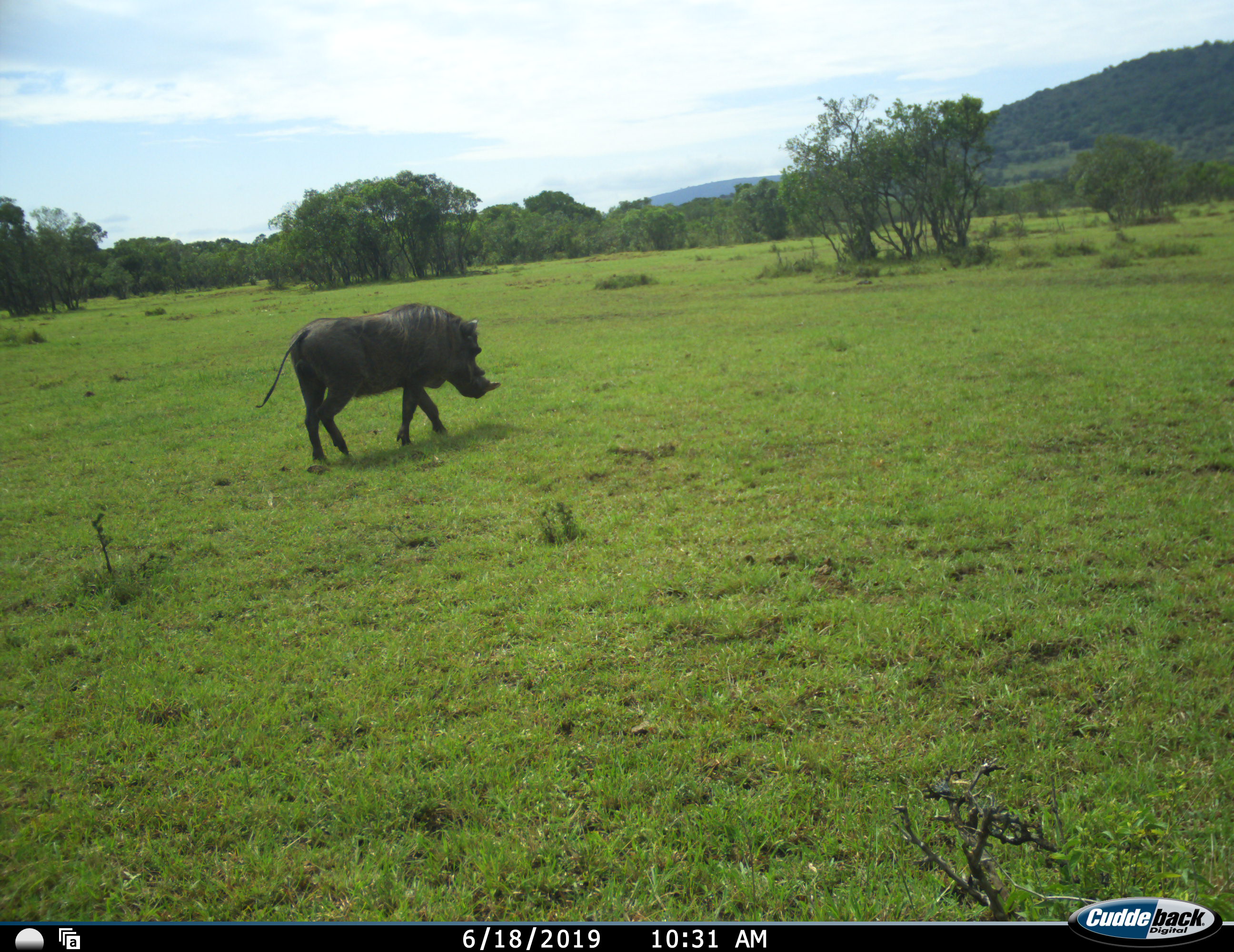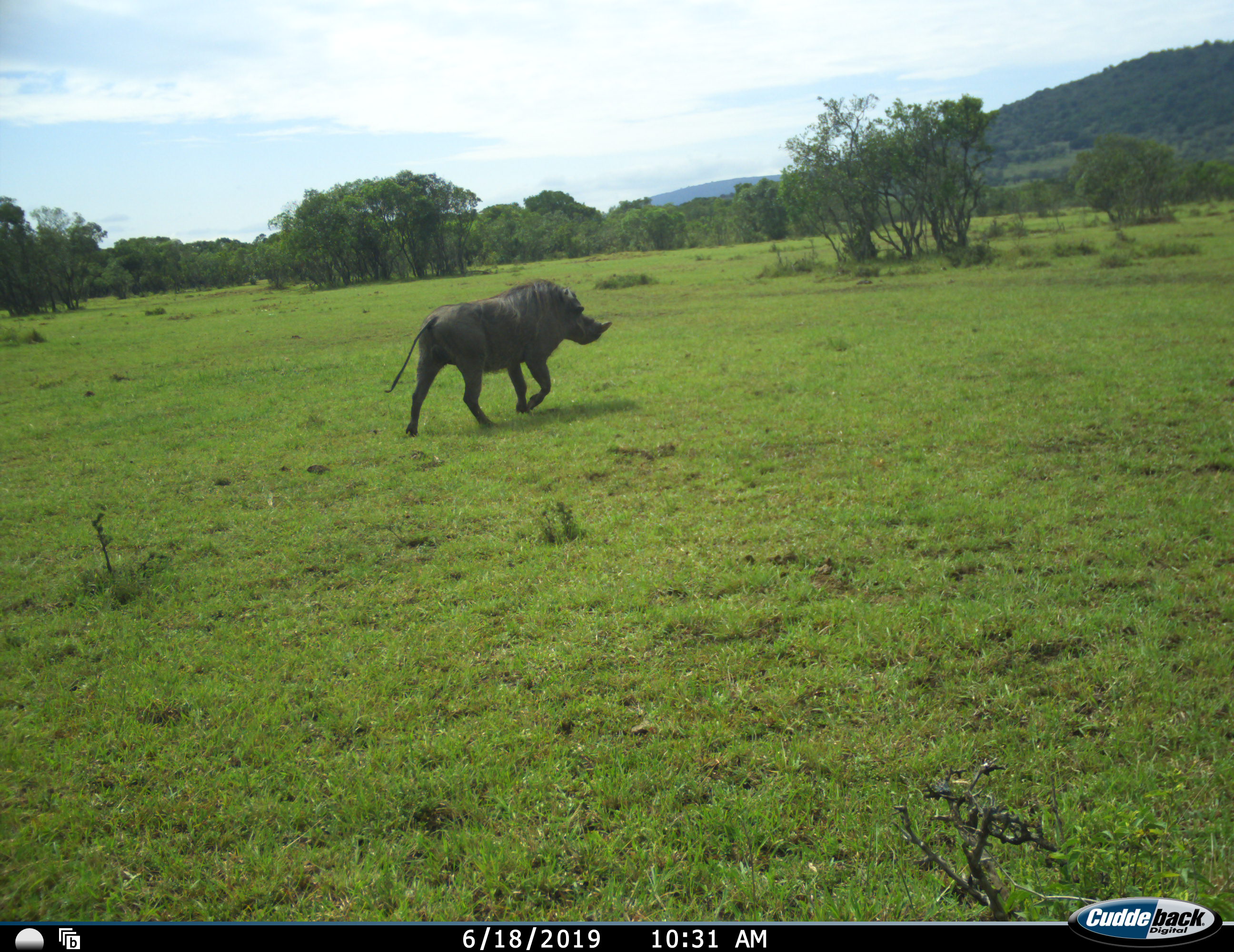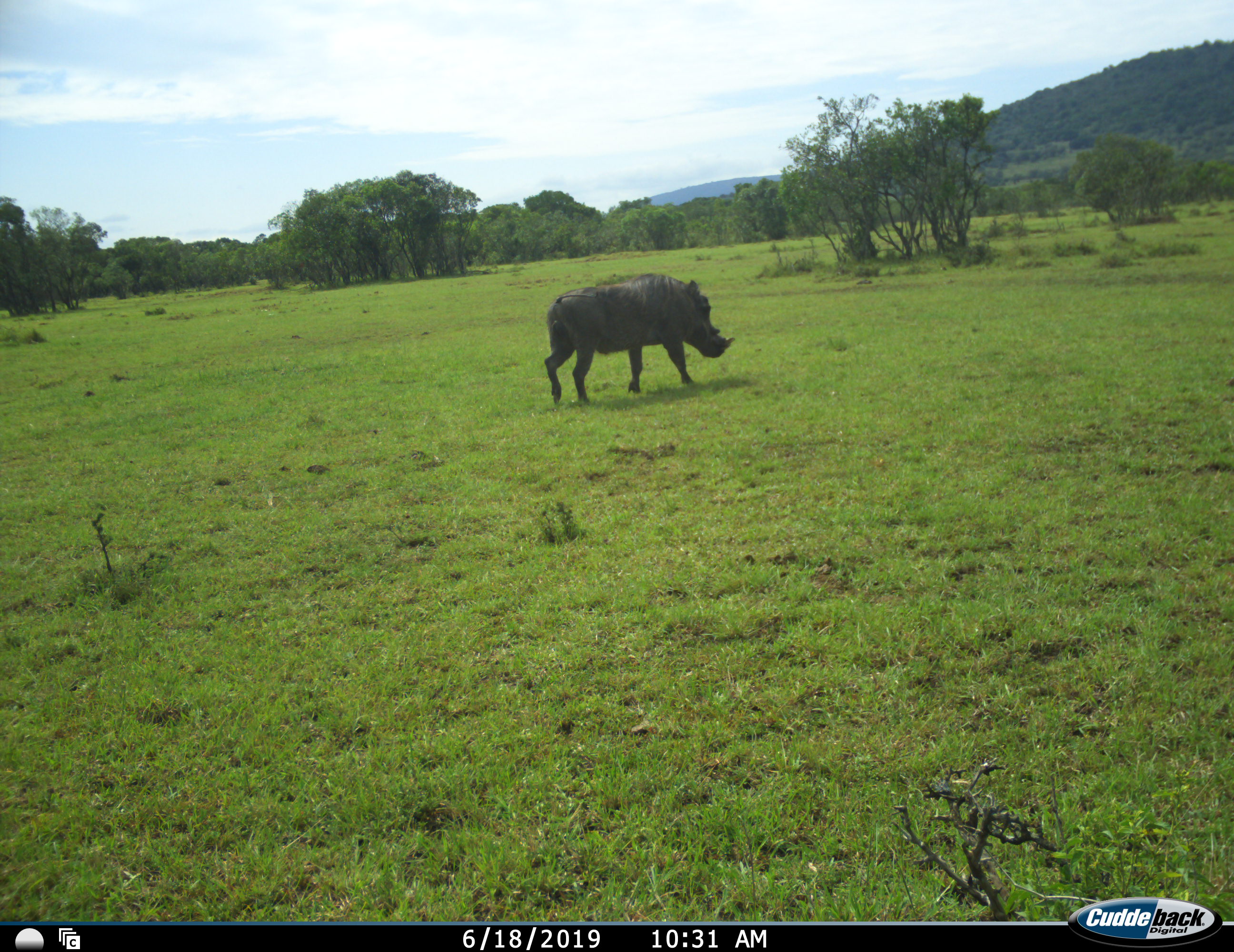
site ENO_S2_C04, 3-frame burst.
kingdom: Animalia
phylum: Chordata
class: Mammalia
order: Artiodactyla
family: Suidae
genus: Phacochoerus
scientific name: Phacochoerus africanus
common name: warthog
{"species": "warthog (Phacochoerus africanus)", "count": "1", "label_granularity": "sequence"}